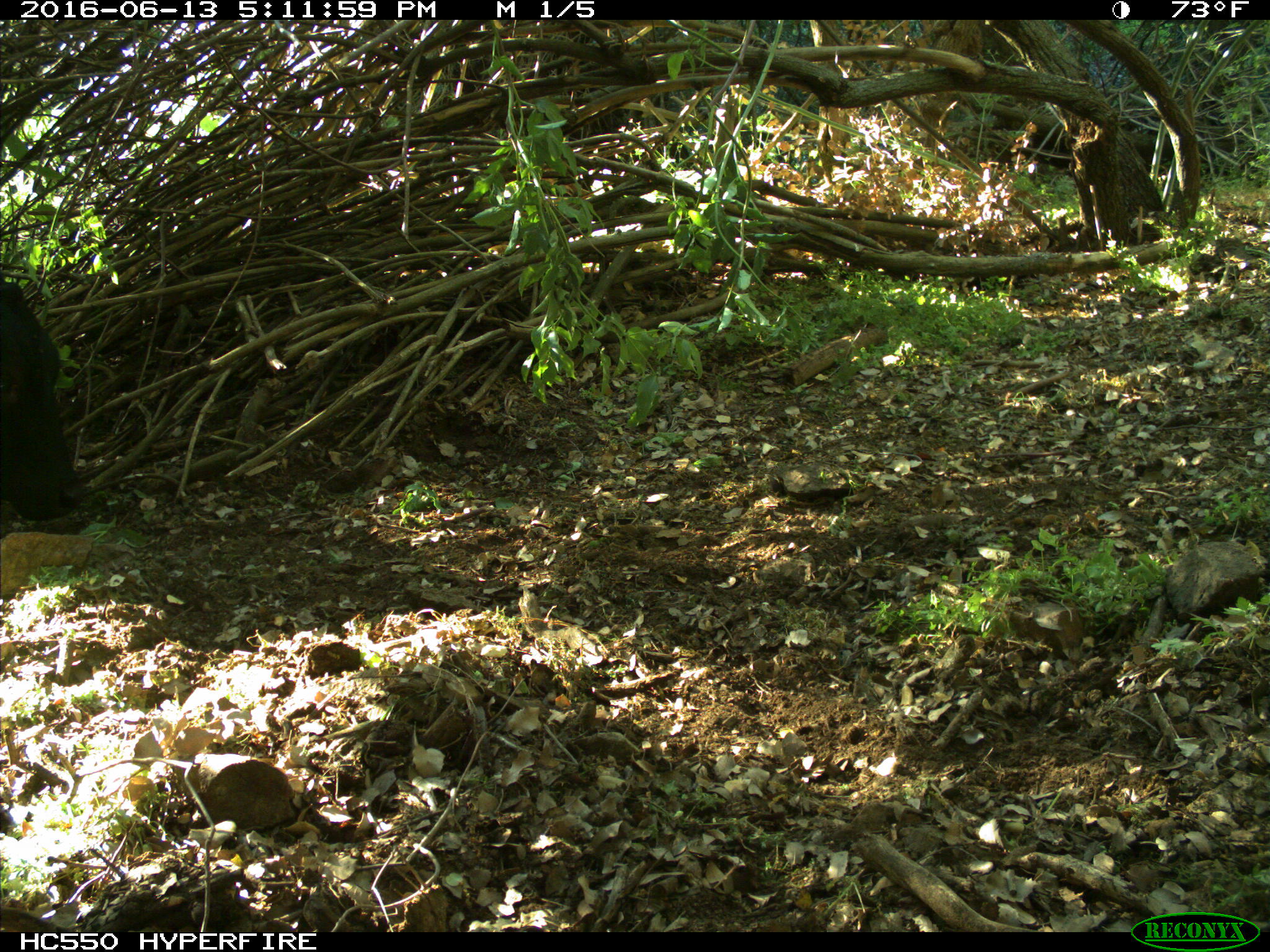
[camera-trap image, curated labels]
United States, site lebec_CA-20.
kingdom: Animalia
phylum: Chordata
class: Mammalia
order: Artiodactyla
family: Bovidae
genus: Bos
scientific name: Bos taurus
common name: domestic cow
Bos taurus (domestic cow).